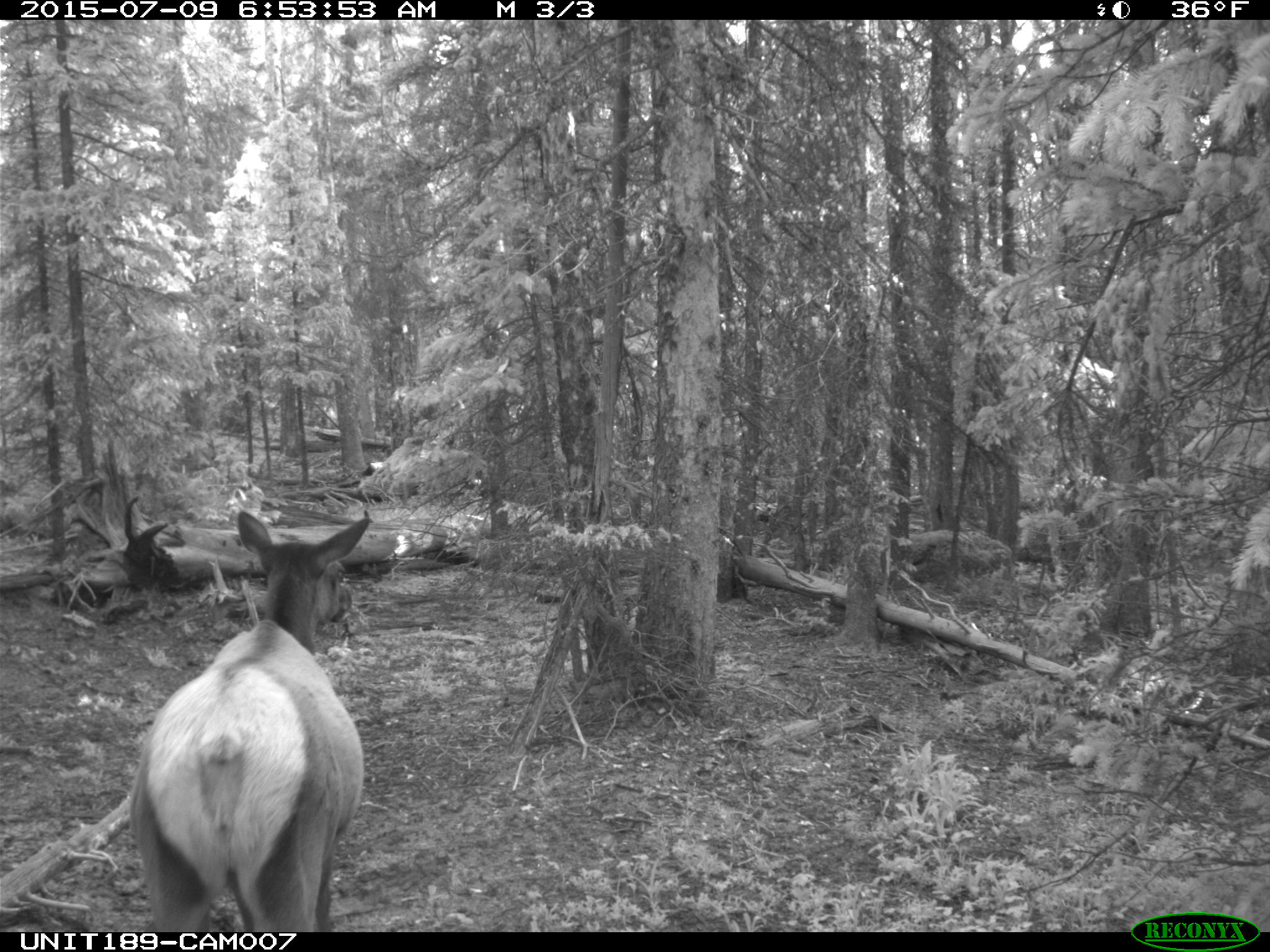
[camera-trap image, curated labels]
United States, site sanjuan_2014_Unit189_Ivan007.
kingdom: Animalia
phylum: Chordata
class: Mammalia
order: Artiodactyla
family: Cervidae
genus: Cervus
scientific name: Cervus elaphus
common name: red deer